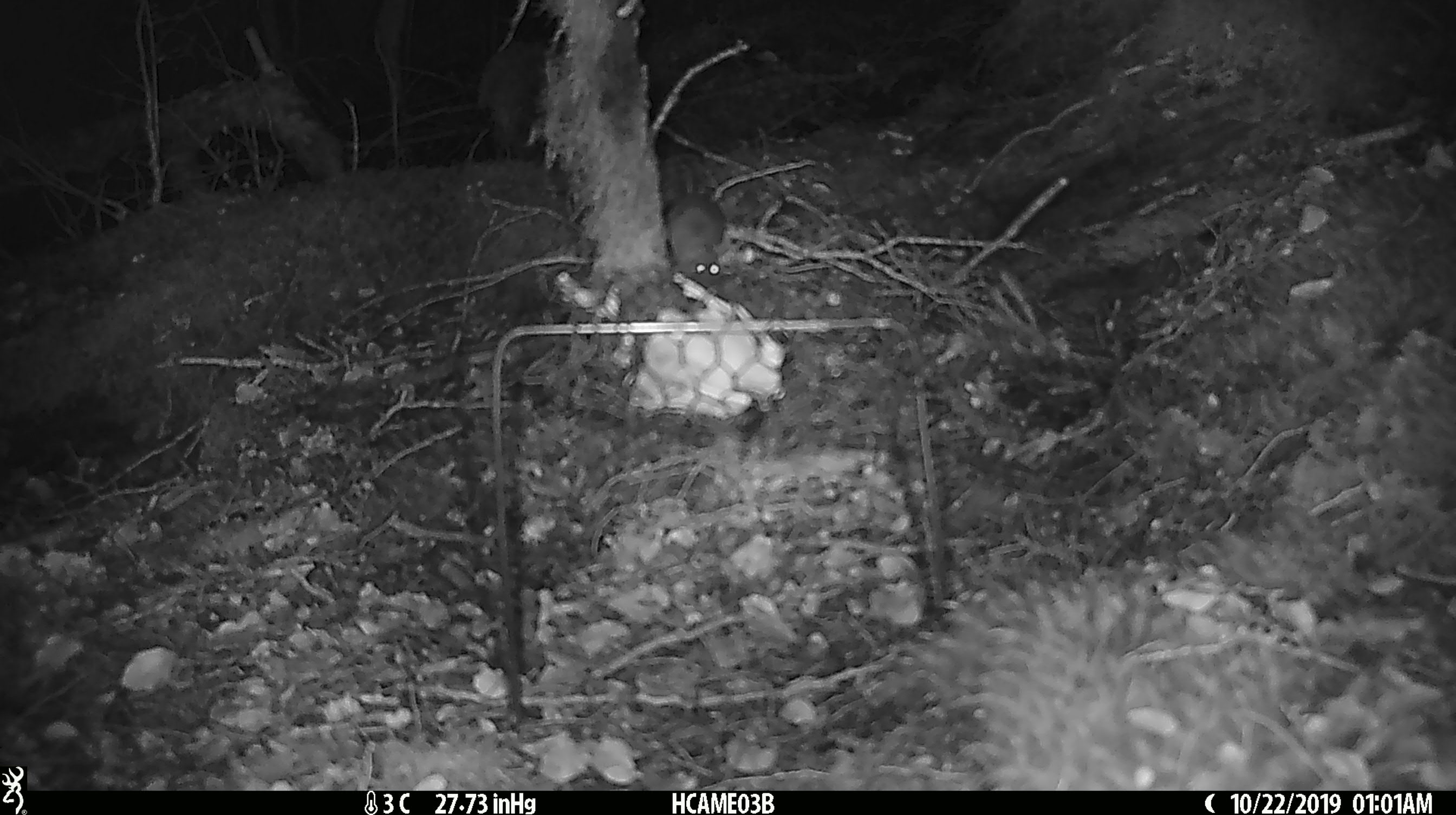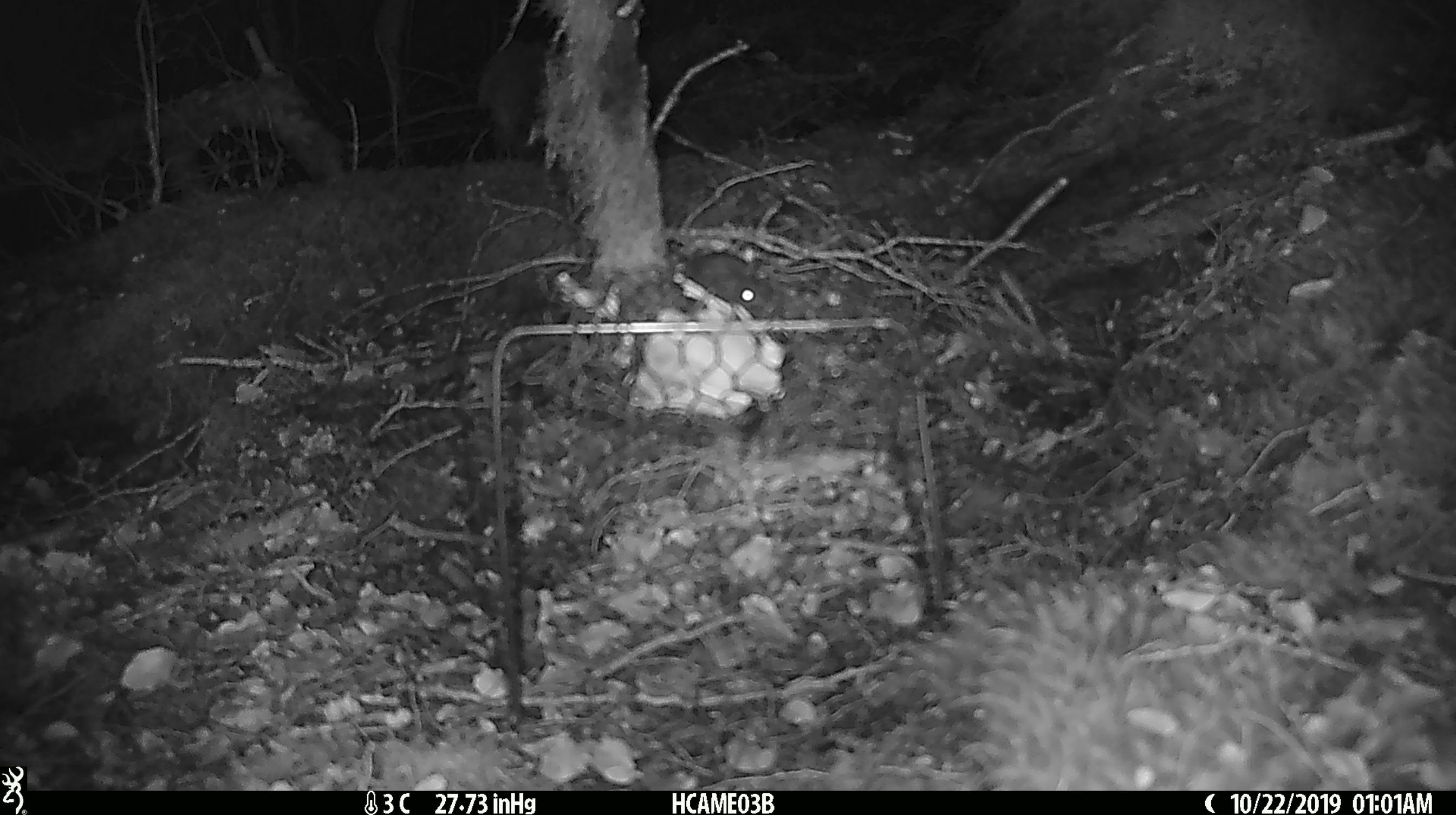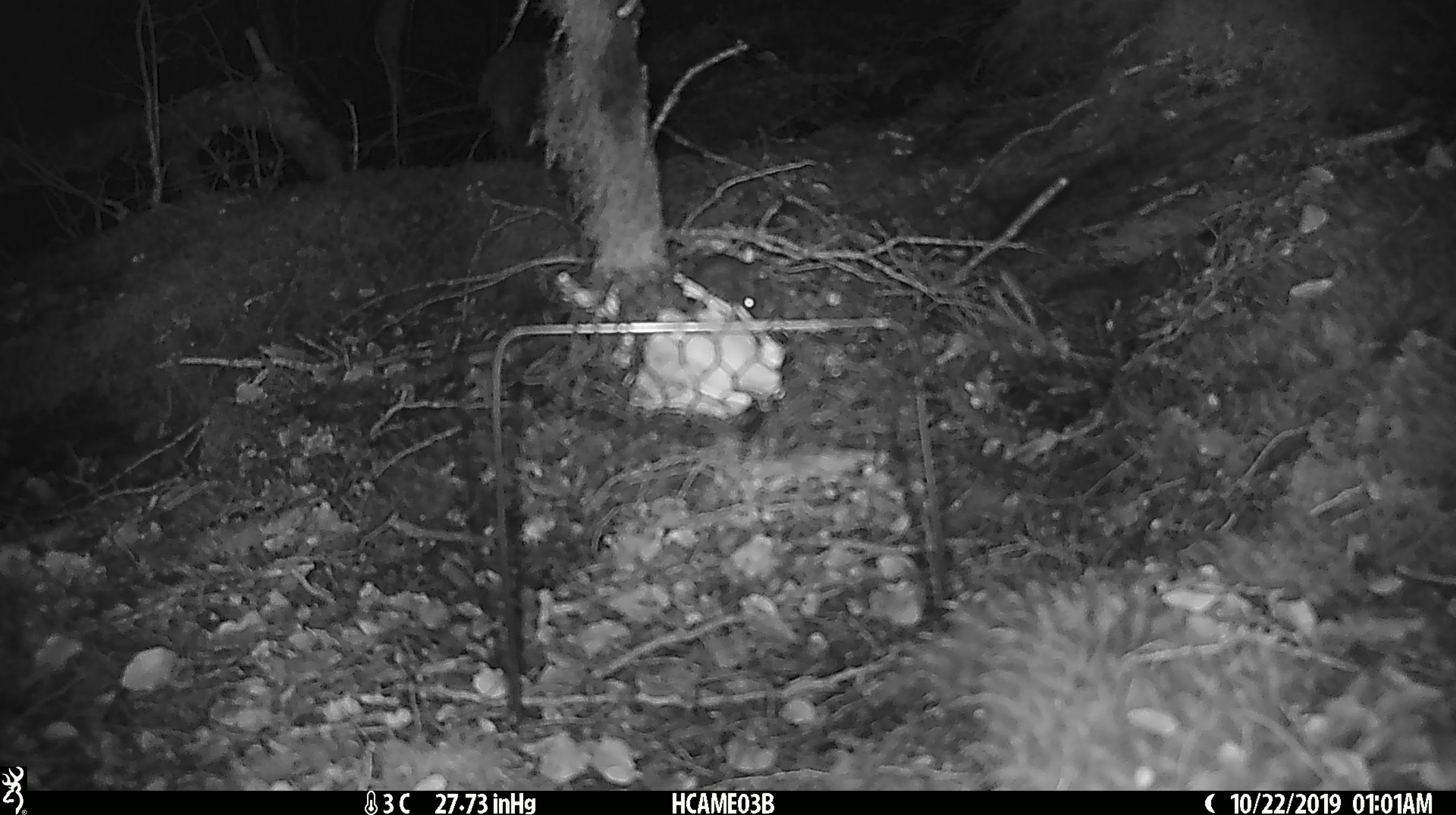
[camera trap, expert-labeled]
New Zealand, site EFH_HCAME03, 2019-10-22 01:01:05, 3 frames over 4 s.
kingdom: Animalia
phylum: Chordata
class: Mammalia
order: Rodentia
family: Muridae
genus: Mus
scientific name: Mus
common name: mouse